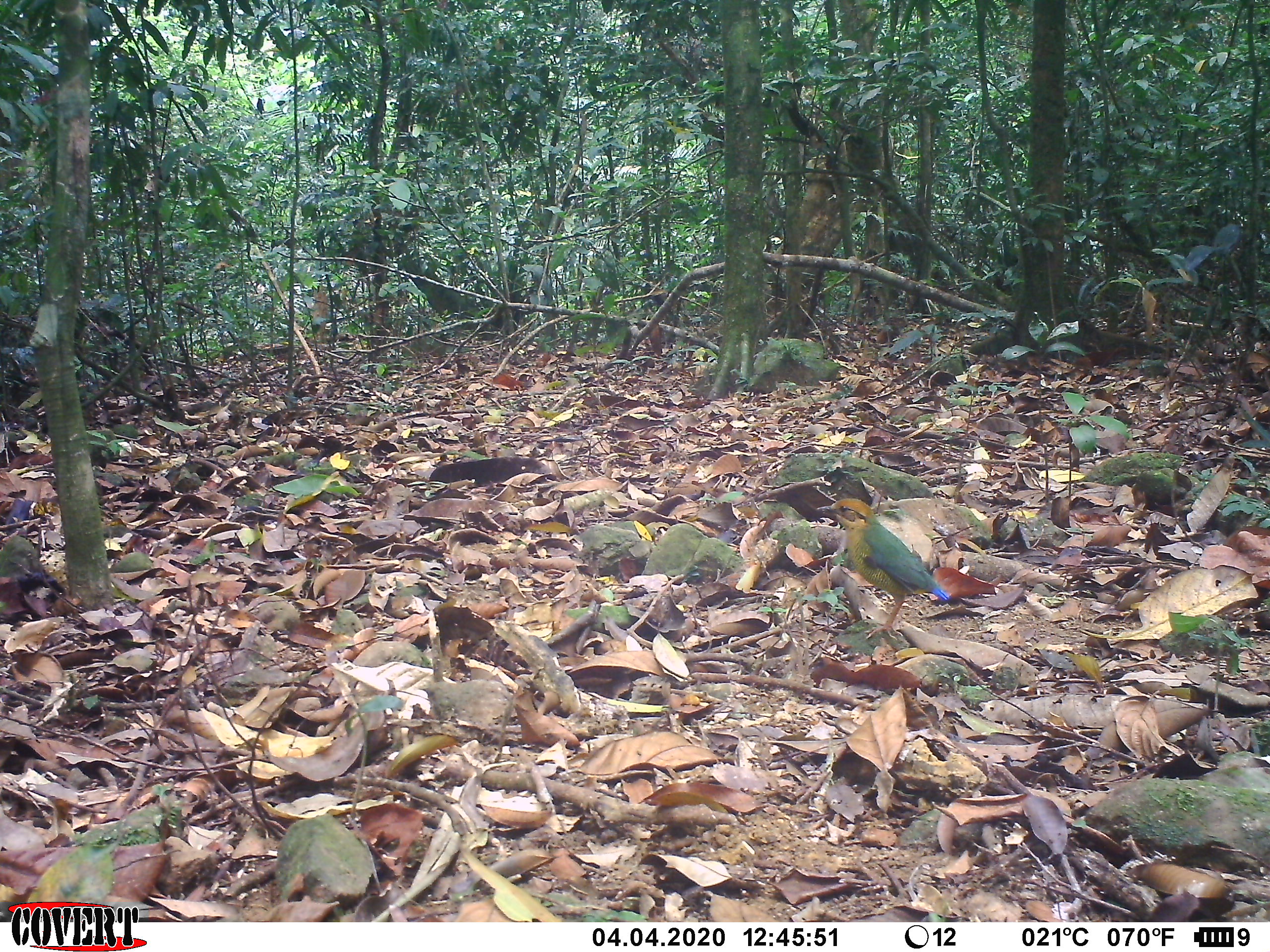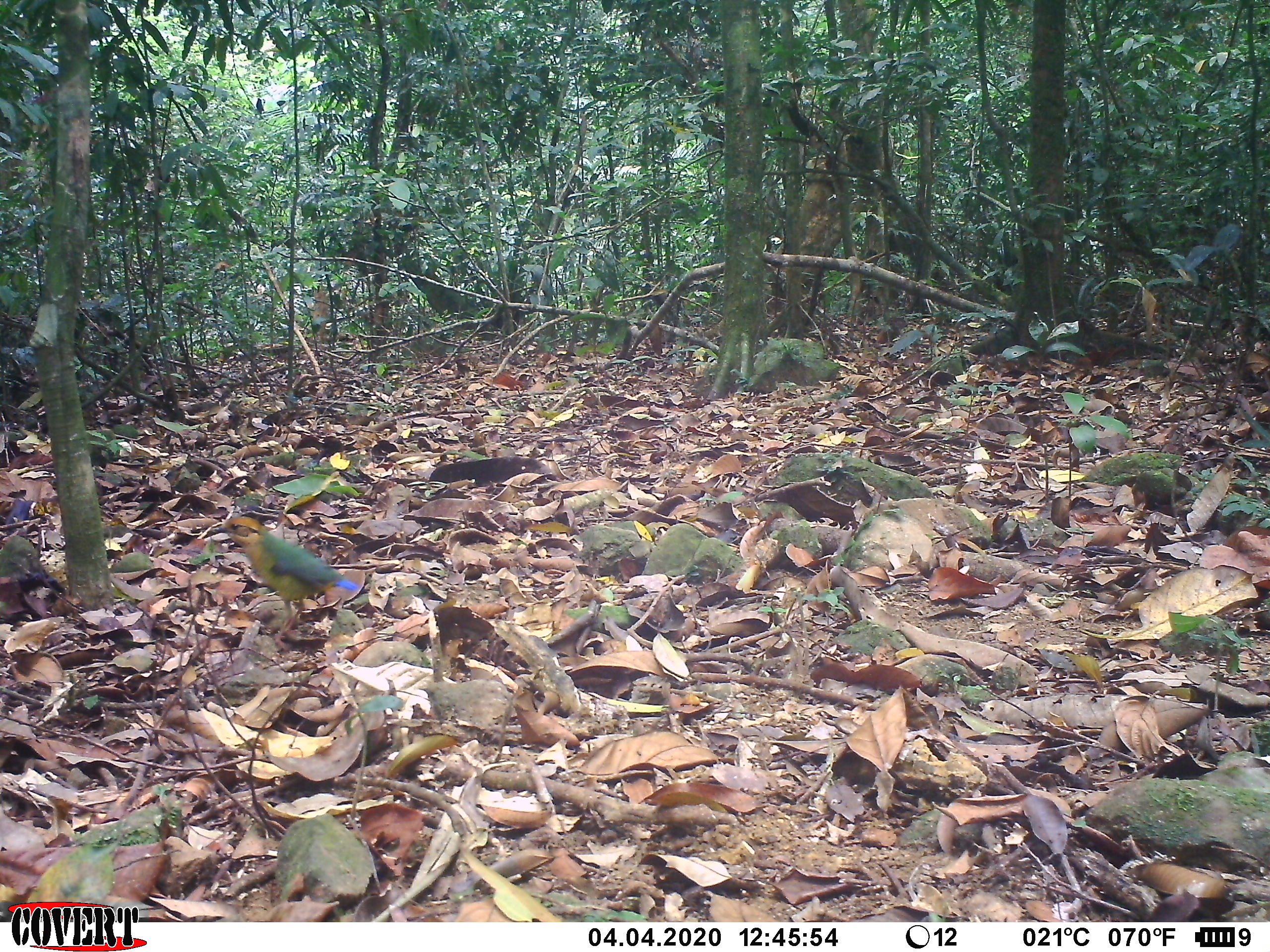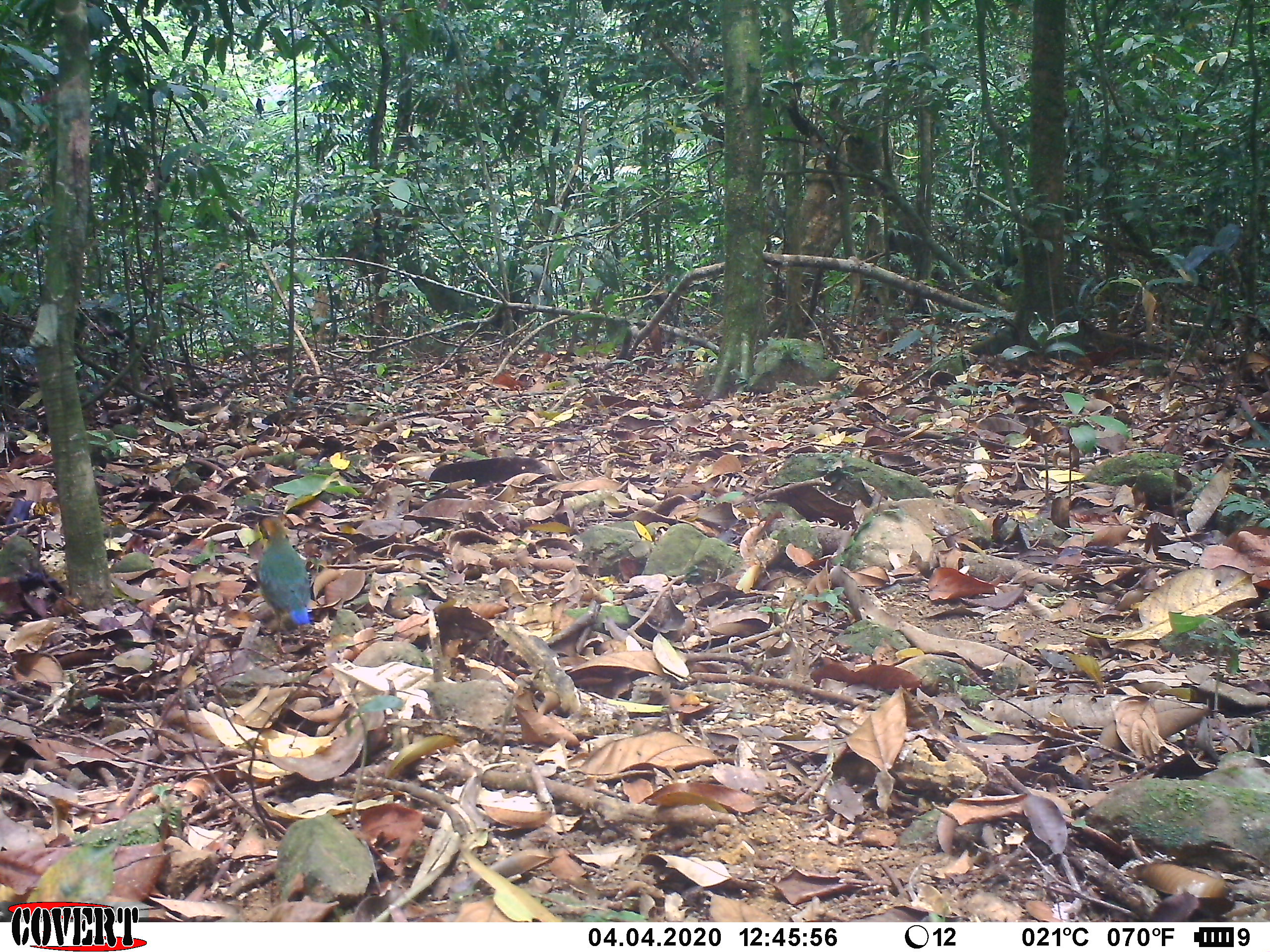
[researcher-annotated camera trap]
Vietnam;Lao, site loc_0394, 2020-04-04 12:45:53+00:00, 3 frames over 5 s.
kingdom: Animalia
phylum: Chordata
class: Aves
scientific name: Aves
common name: bird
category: unidentified bird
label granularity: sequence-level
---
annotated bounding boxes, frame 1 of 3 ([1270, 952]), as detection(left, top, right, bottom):
unidentified bird: detection(815, 497, 952, 640)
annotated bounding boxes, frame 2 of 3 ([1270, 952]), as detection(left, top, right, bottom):
unidentified bird: detection(209, 515, 360, 635)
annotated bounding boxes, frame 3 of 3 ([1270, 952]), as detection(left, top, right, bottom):
unidentified bird: detection(253, 514, 311, 653)